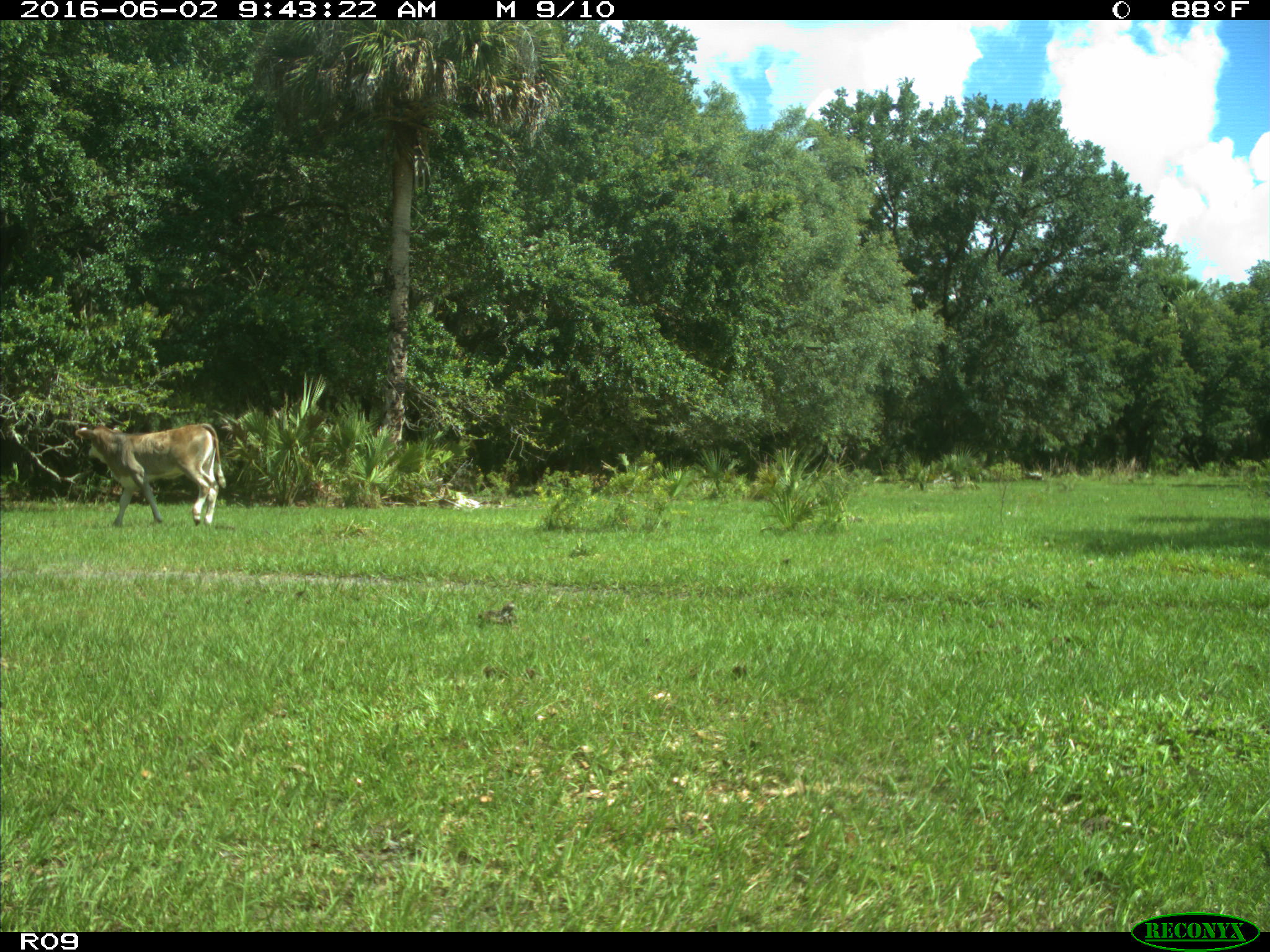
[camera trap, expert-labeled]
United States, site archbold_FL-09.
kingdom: Animalia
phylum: Chordata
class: Mammalia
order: Artiodactyla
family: Bovidae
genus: Bos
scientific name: Bos taurus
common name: domestic cow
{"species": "Bos taurus (domestic cow)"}